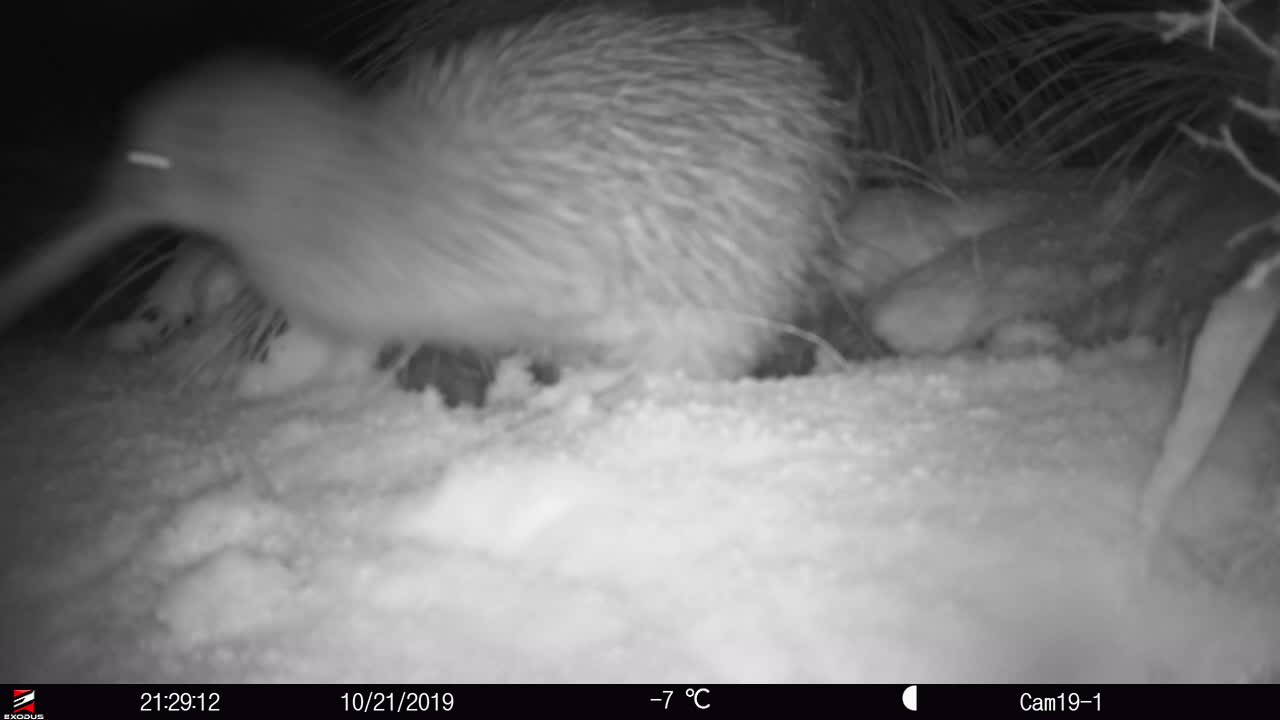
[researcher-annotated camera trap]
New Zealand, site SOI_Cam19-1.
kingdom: Animalia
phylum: Chordata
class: Aves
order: Apterygiformes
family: Apterygidae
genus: Apteryx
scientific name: Apteryx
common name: kiwi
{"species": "kiwi (Apteryx)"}